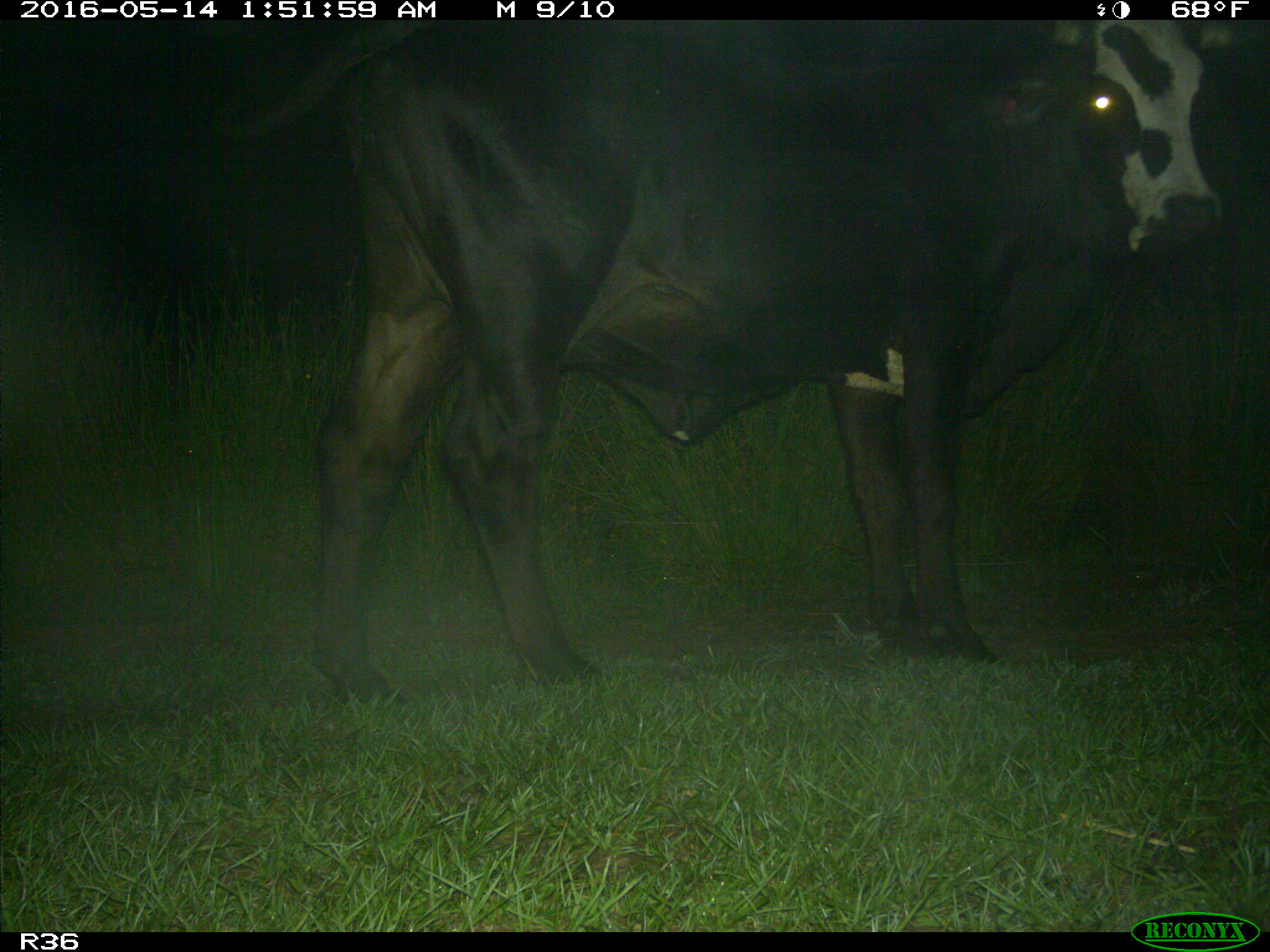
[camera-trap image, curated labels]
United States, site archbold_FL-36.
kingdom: Animalia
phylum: Chordata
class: Mammalia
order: Artiodactyla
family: Bovidae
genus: Bos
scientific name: Bos taurus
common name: domestic cow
Bos taurus (domestic cow).